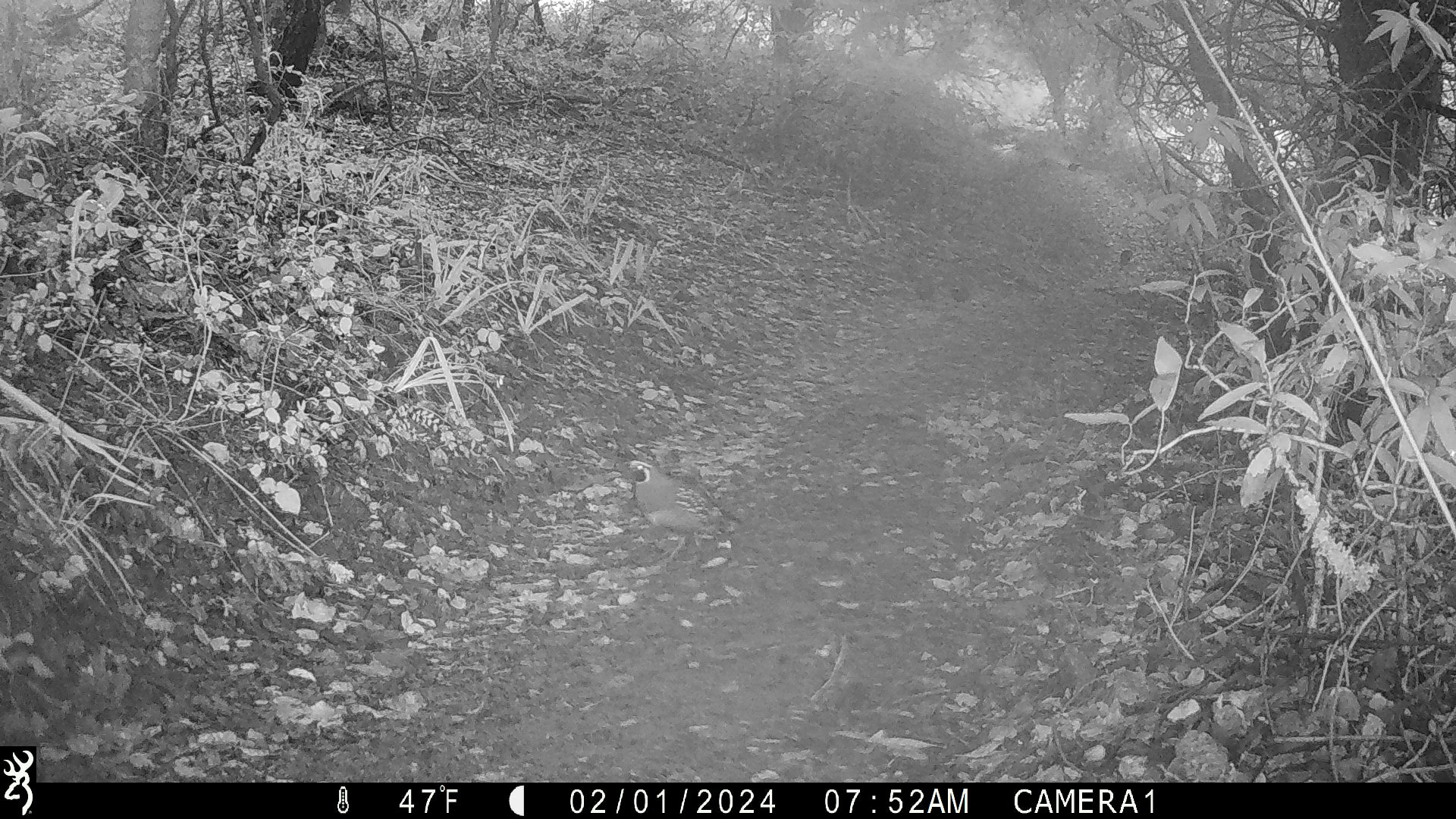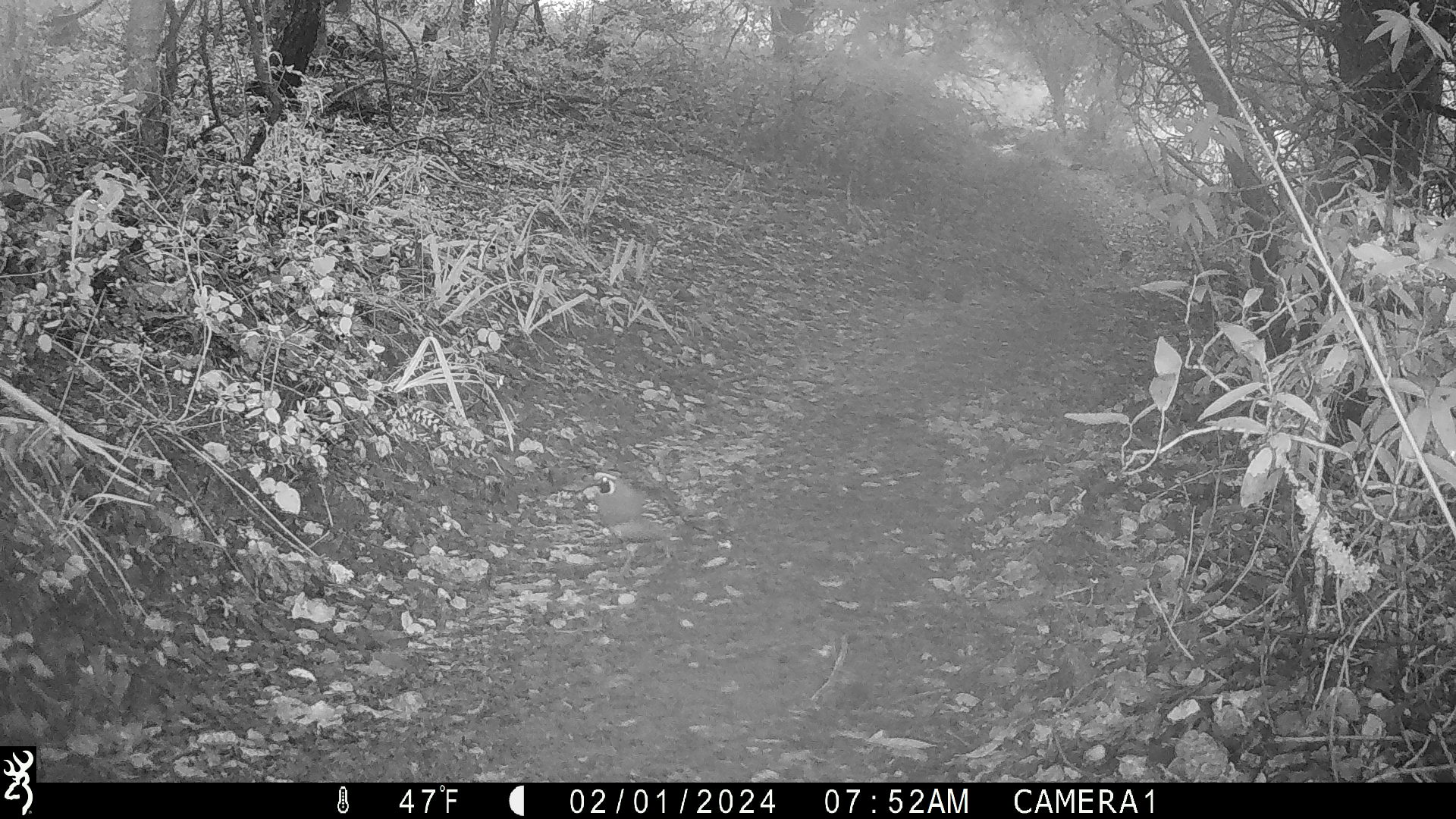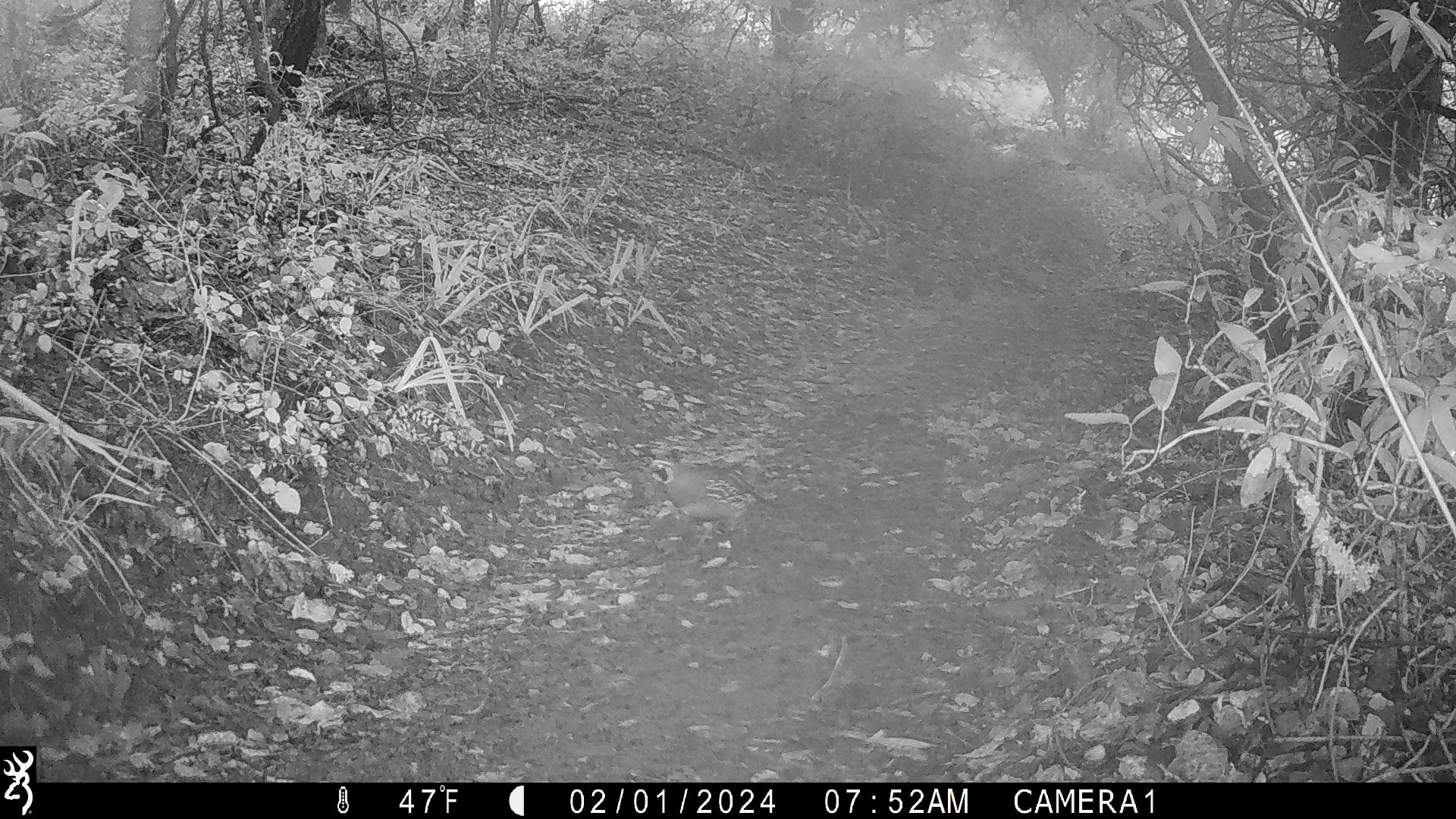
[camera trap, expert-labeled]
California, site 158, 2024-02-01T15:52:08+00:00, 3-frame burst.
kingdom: Animalia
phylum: Chordata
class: Aves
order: Galliformes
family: Odontophoridae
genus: Callipepla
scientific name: Callipepla californica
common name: california quail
California quail (Callipepla californica).